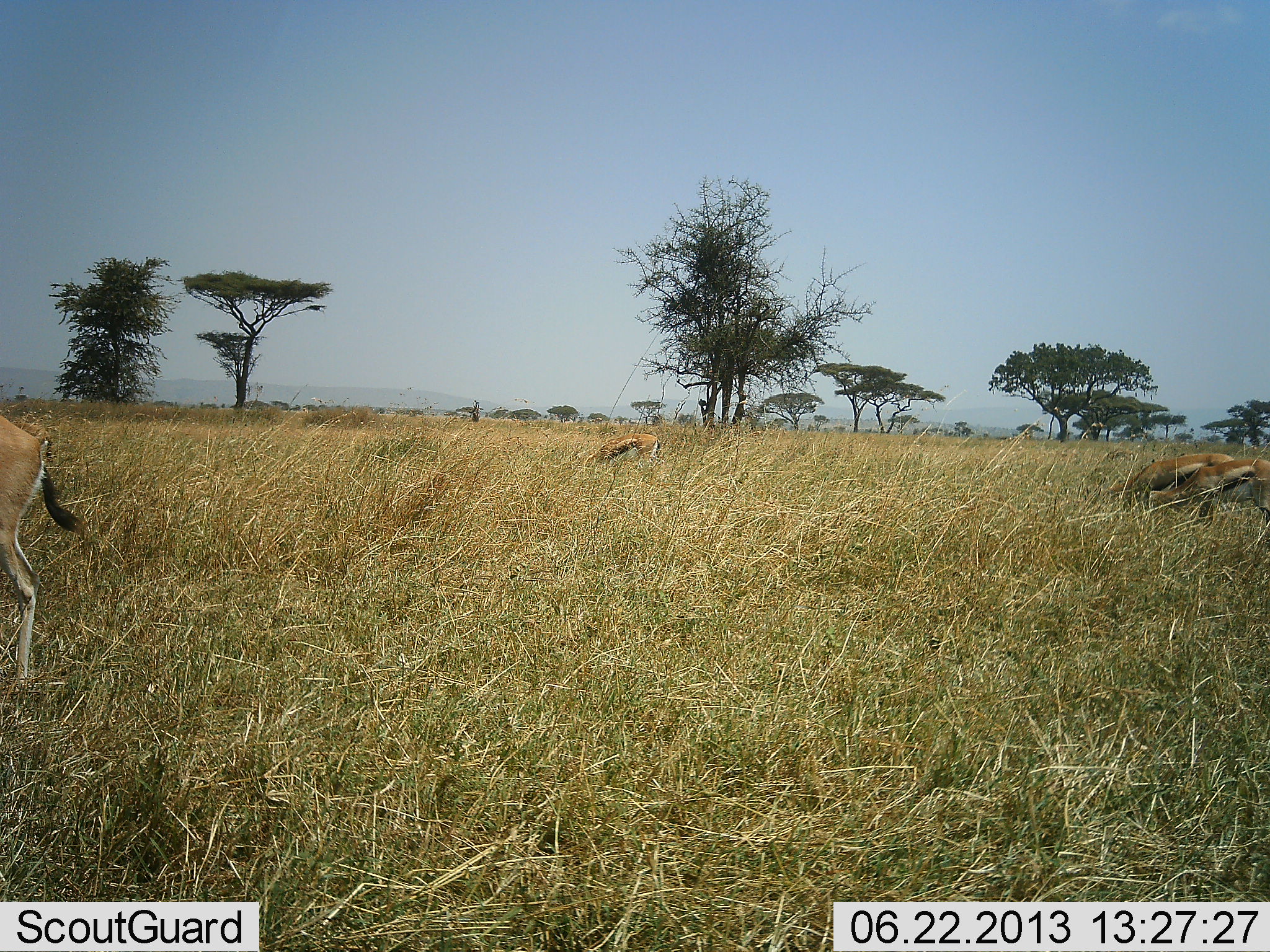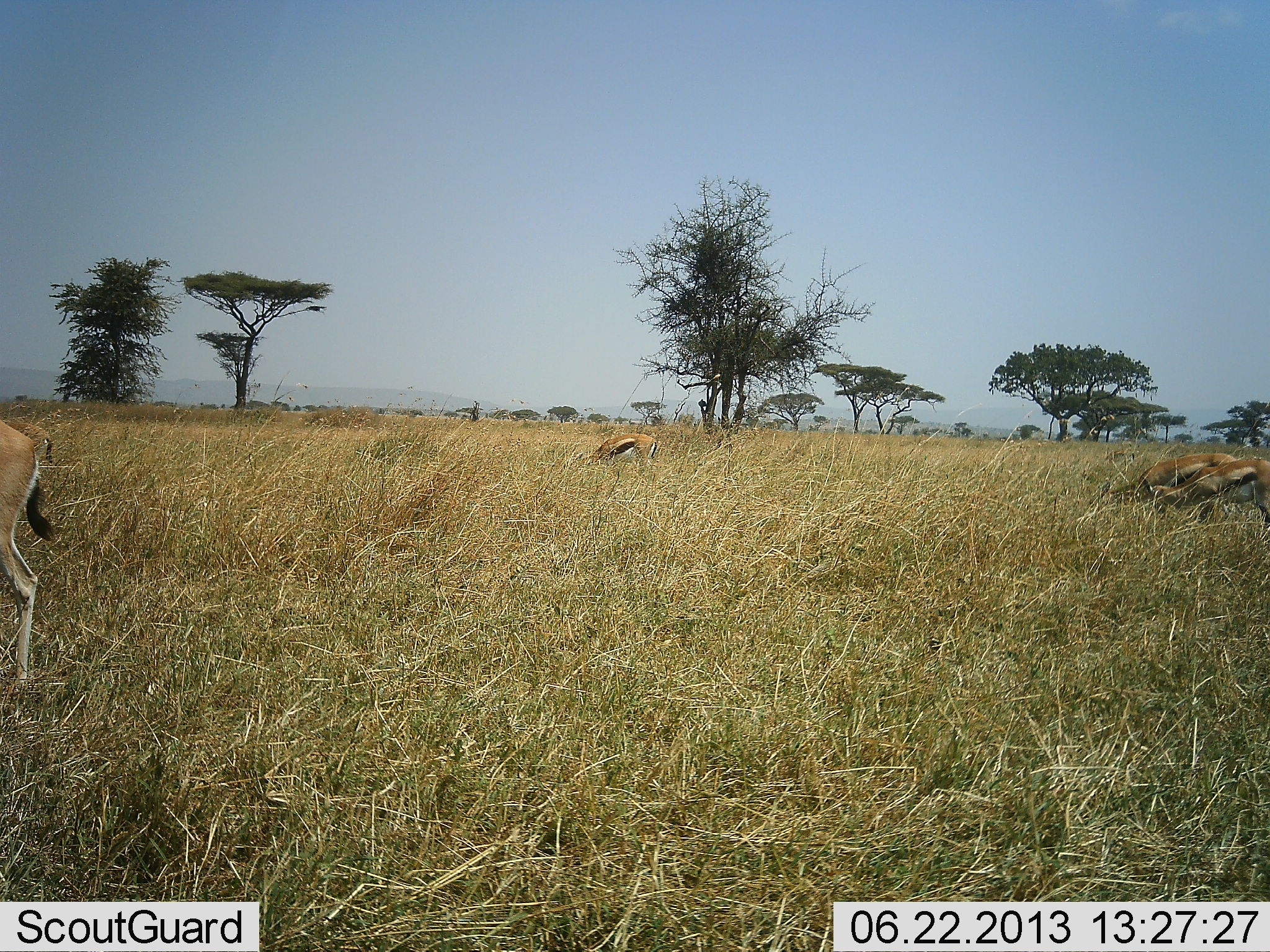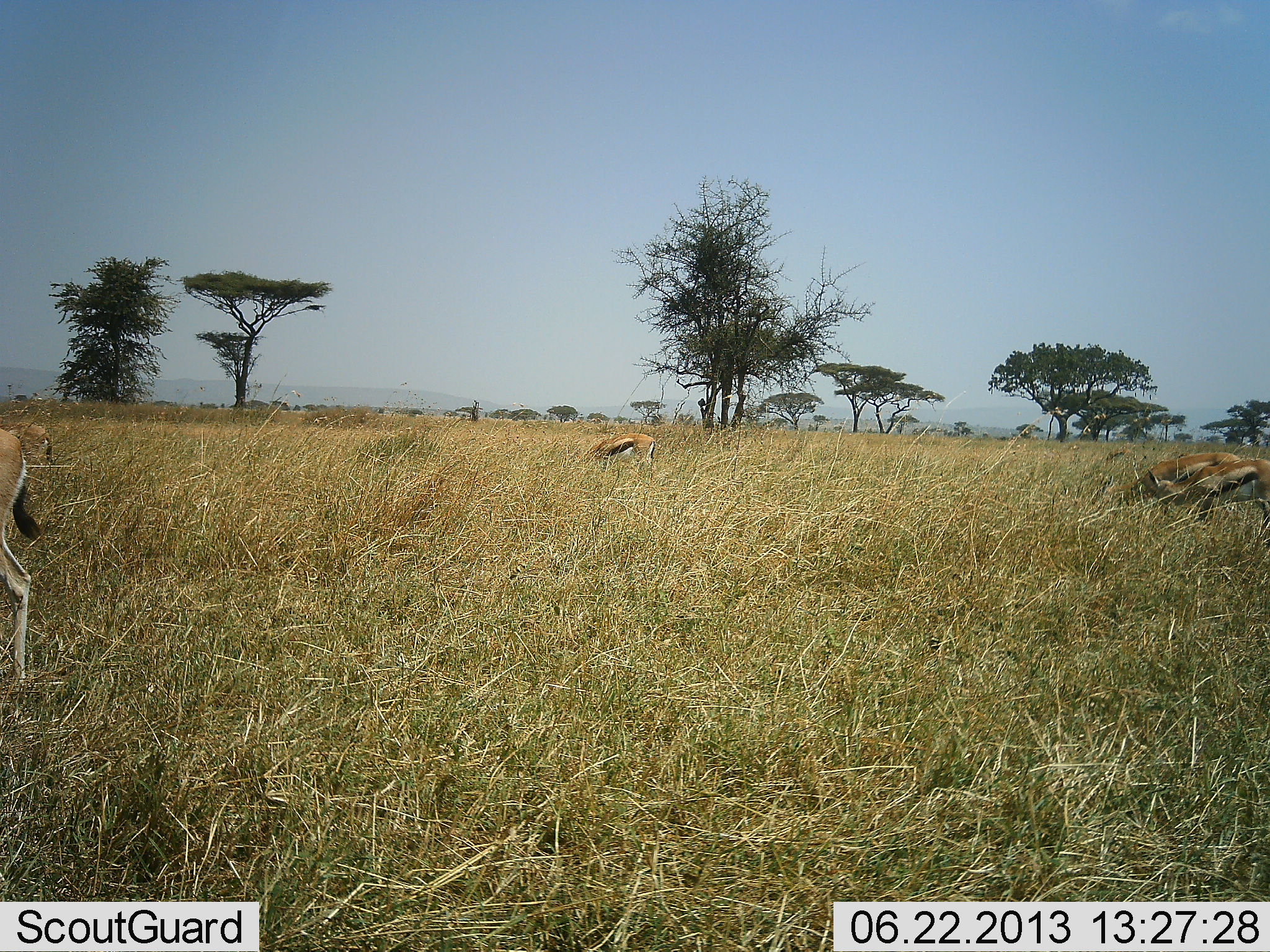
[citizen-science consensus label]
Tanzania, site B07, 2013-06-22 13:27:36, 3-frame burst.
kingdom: Animalia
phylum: Chordata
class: Mammalia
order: Artiodactyla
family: Bovidae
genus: Eudorcas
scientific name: Eudorcas thomsonii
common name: thomson's gazelle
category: gazellethomsons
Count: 4.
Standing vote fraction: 56%.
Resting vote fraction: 4%.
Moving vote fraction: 8%.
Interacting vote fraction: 0%.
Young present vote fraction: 0%.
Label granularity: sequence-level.